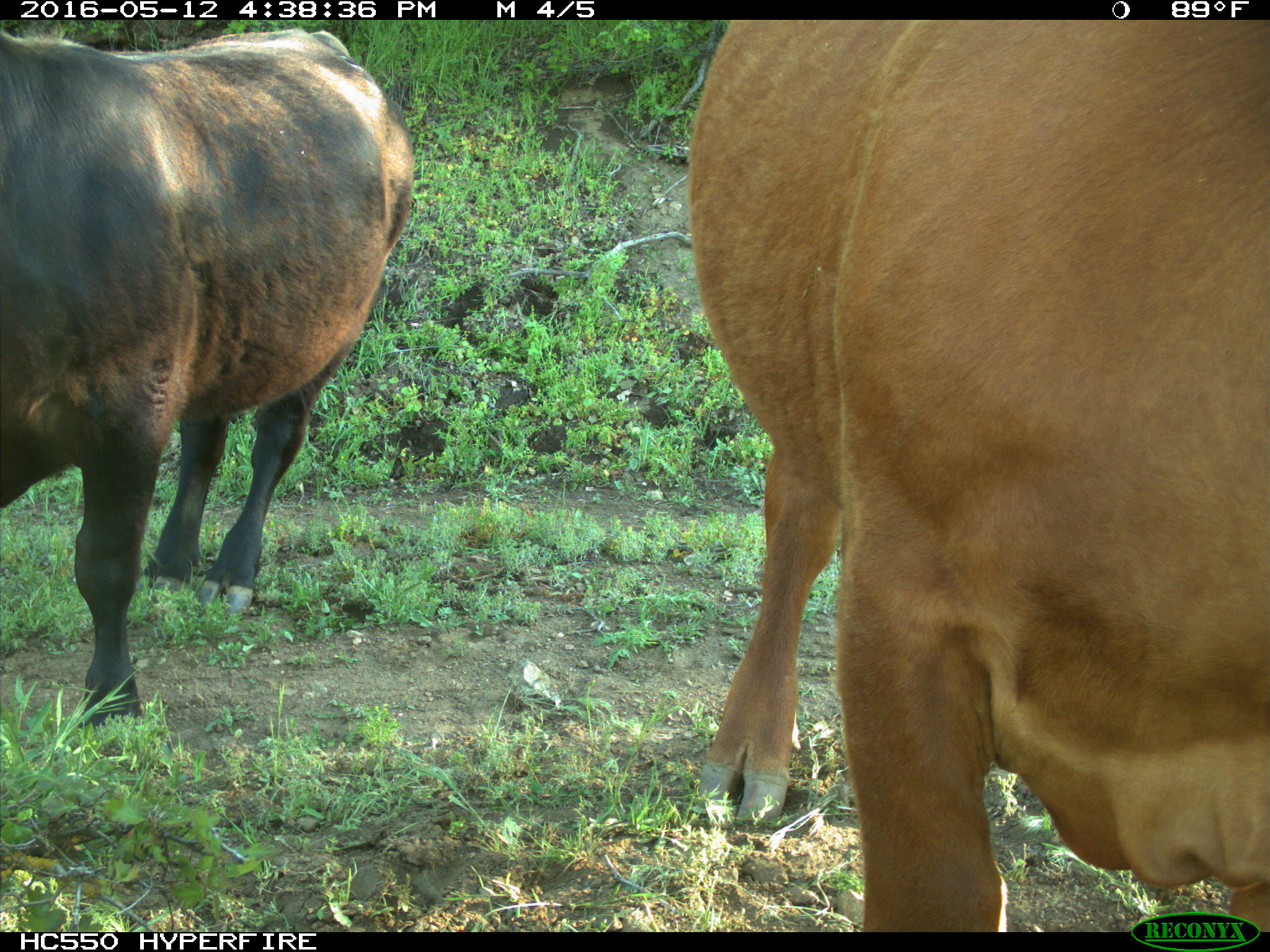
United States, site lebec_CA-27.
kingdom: Animalia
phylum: Chordata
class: Mammalia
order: Artiodactyla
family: Bovidae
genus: Bos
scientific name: Bos taurus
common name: domestic cow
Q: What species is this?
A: Bos taurus (domestic cow).